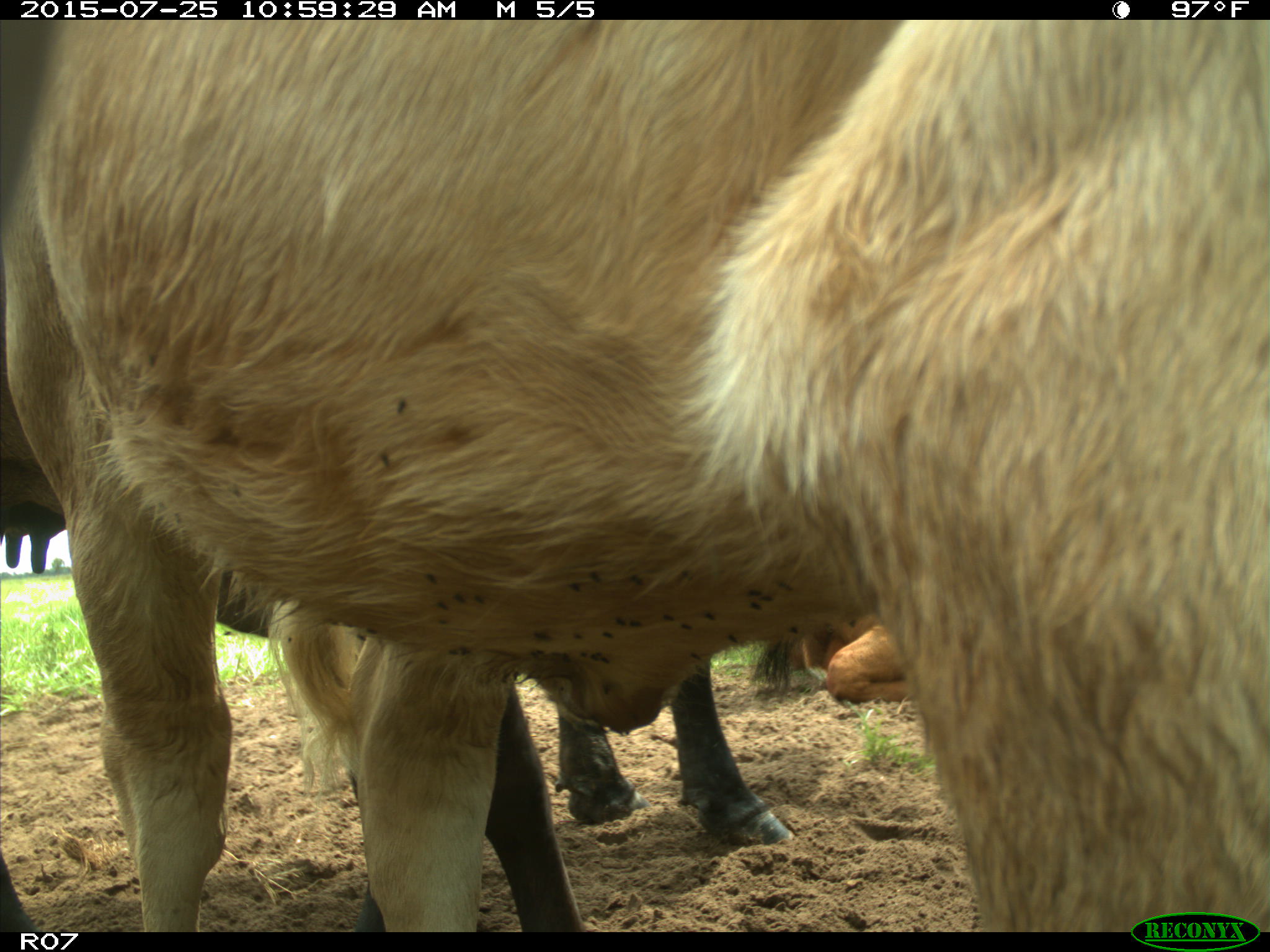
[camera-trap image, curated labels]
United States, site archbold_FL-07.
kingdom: Animalia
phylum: Chordata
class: Mammalia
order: Artiodactyla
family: Bovidae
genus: Bos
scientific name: Bos taurus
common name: domestic cow